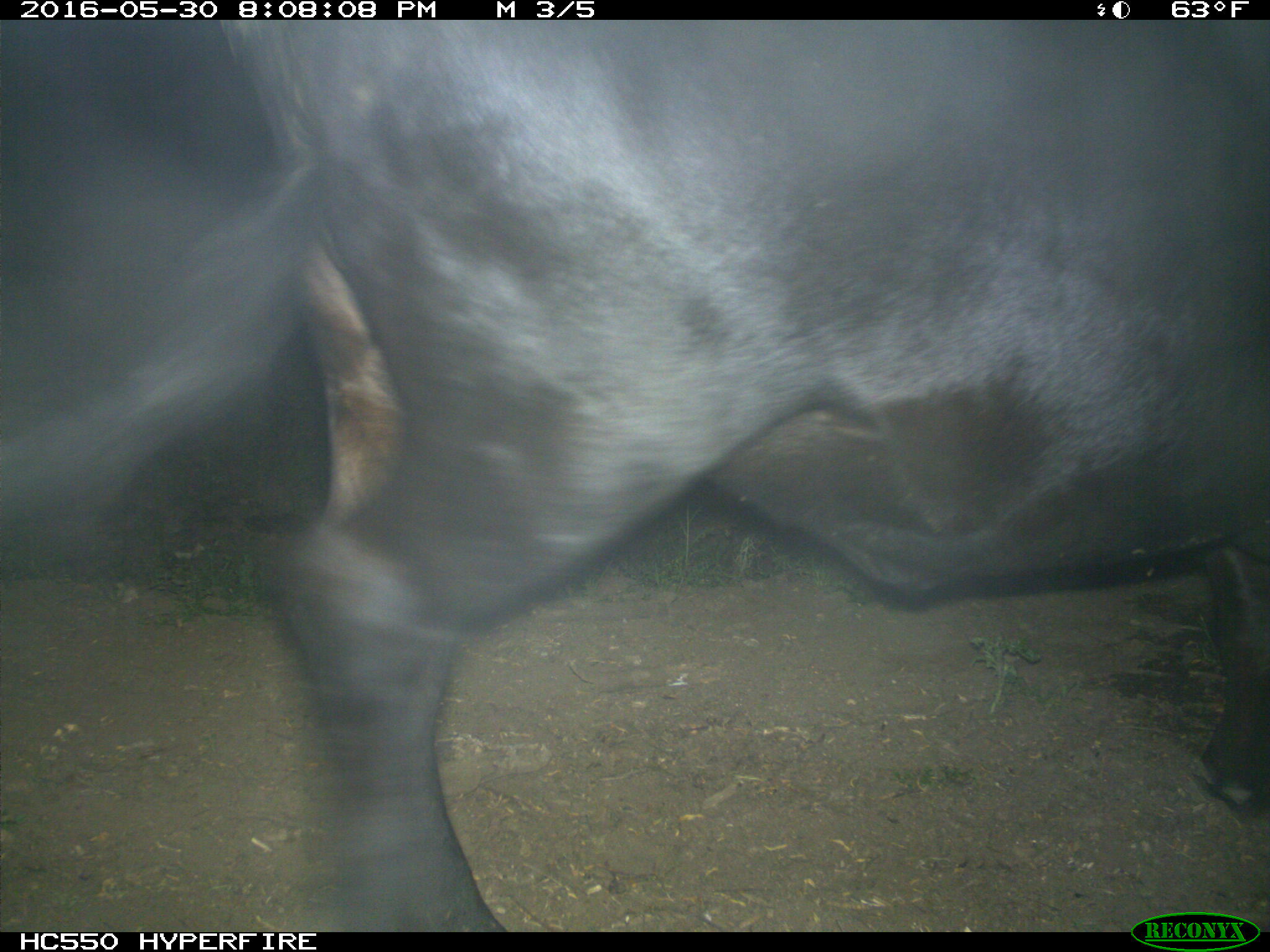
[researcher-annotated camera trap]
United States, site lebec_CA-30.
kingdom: Animalia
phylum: Chordata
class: Mammalia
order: Artiodactyla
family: Bovidae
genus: Bos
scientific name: Bos taurus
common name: domestic cow